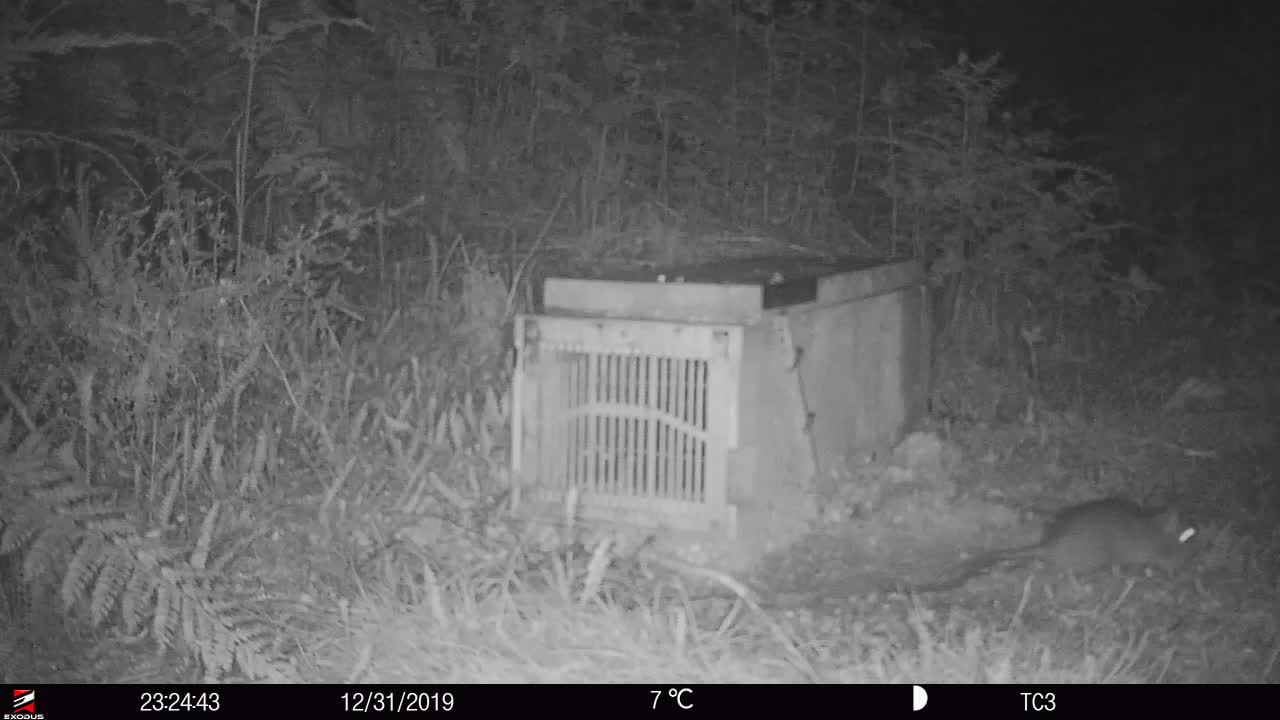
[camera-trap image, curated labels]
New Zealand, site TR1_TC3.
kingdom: Animalia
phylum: Chordata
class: Mammalia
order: Rodentia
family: Muridae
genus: Rattus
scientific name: Rattus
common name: rat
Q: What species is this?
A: Rat (Rattus).